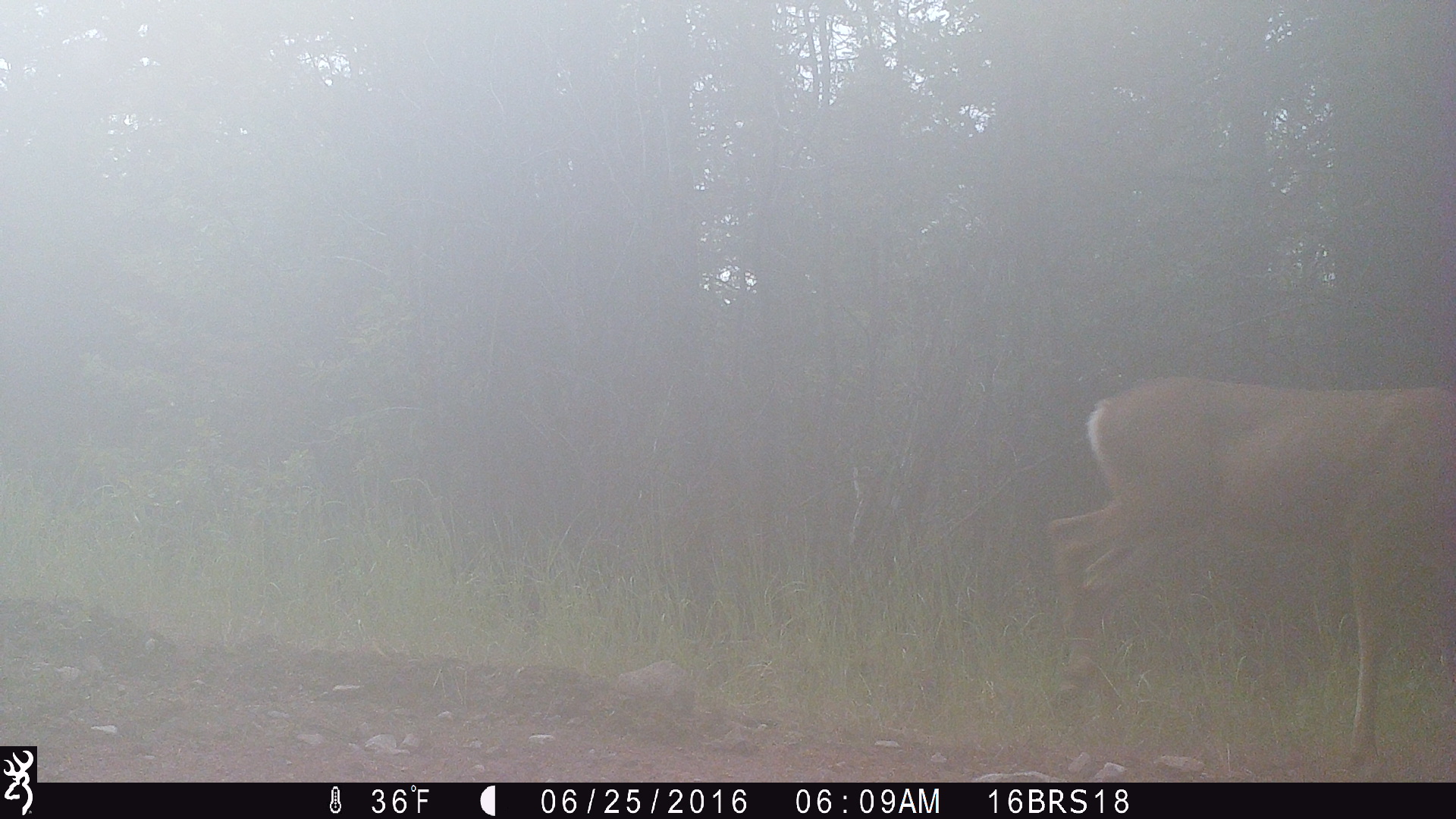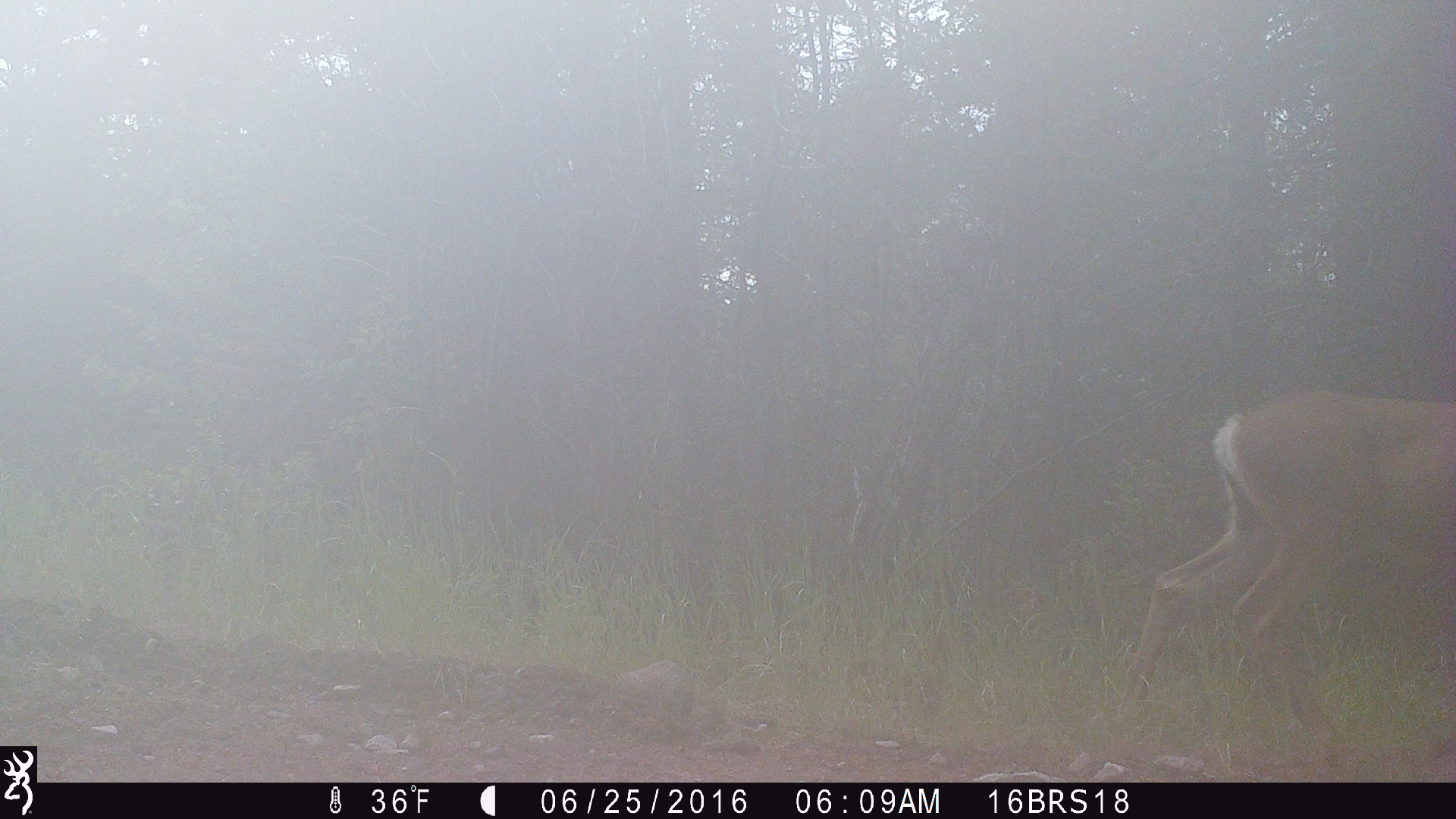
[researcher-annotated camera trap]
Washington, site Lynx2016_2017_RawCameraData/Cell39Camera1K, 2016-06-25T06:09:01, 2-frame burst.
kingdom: Animalia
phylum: Chordata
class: Mammalia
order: Artiodactyla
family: Cervidae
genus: Odocoileus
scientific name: Odocoileus hemionus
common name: mule deer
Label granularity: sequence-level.